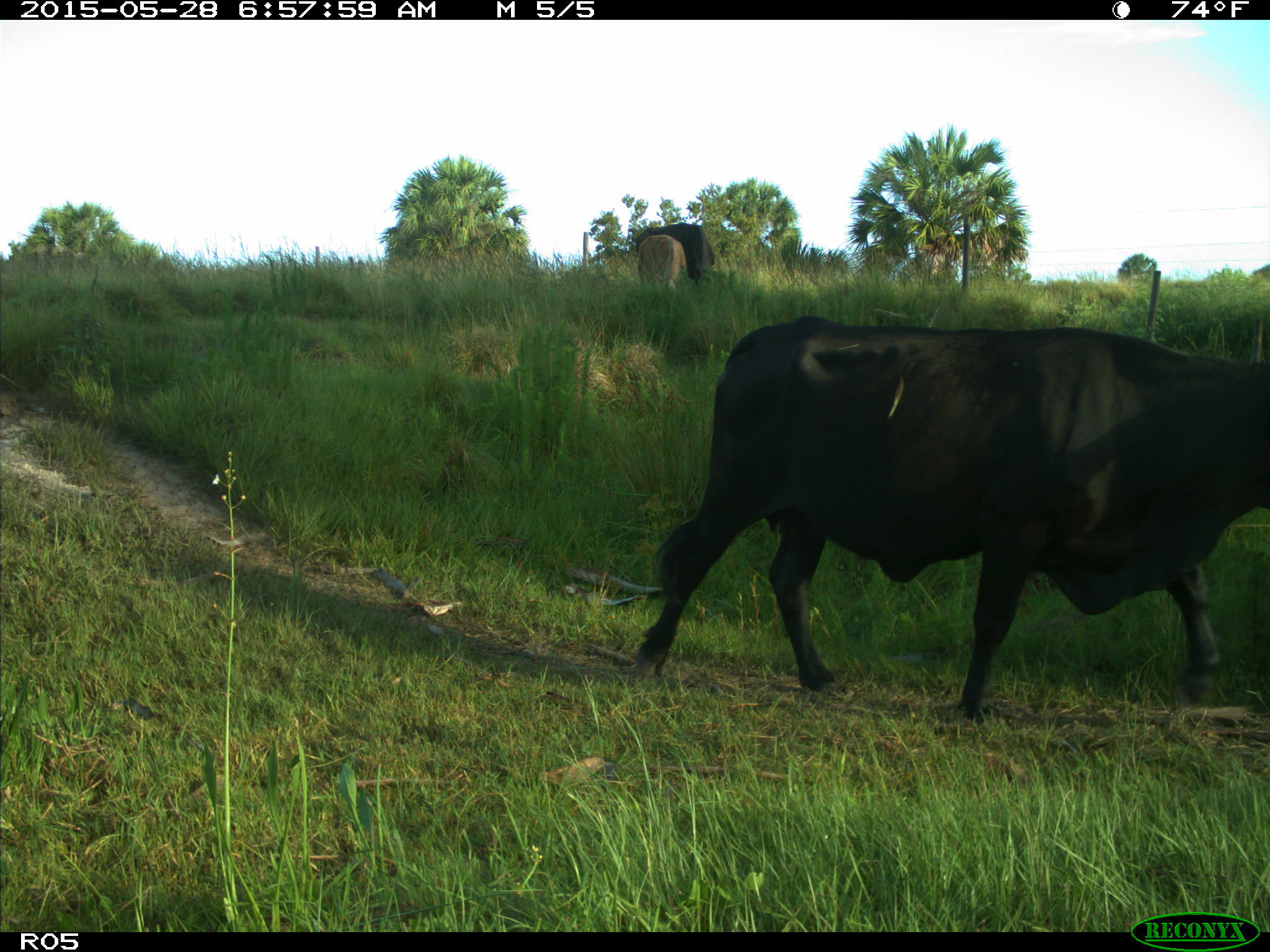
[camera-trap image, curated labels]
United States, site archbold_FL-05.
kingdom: Animalia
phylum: Chordata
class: Mammalia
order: Artiodactyla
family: Bovidae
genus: Bos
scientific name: Bos taurus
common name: domestic cow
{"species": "Bos taurus (domestic cow)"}